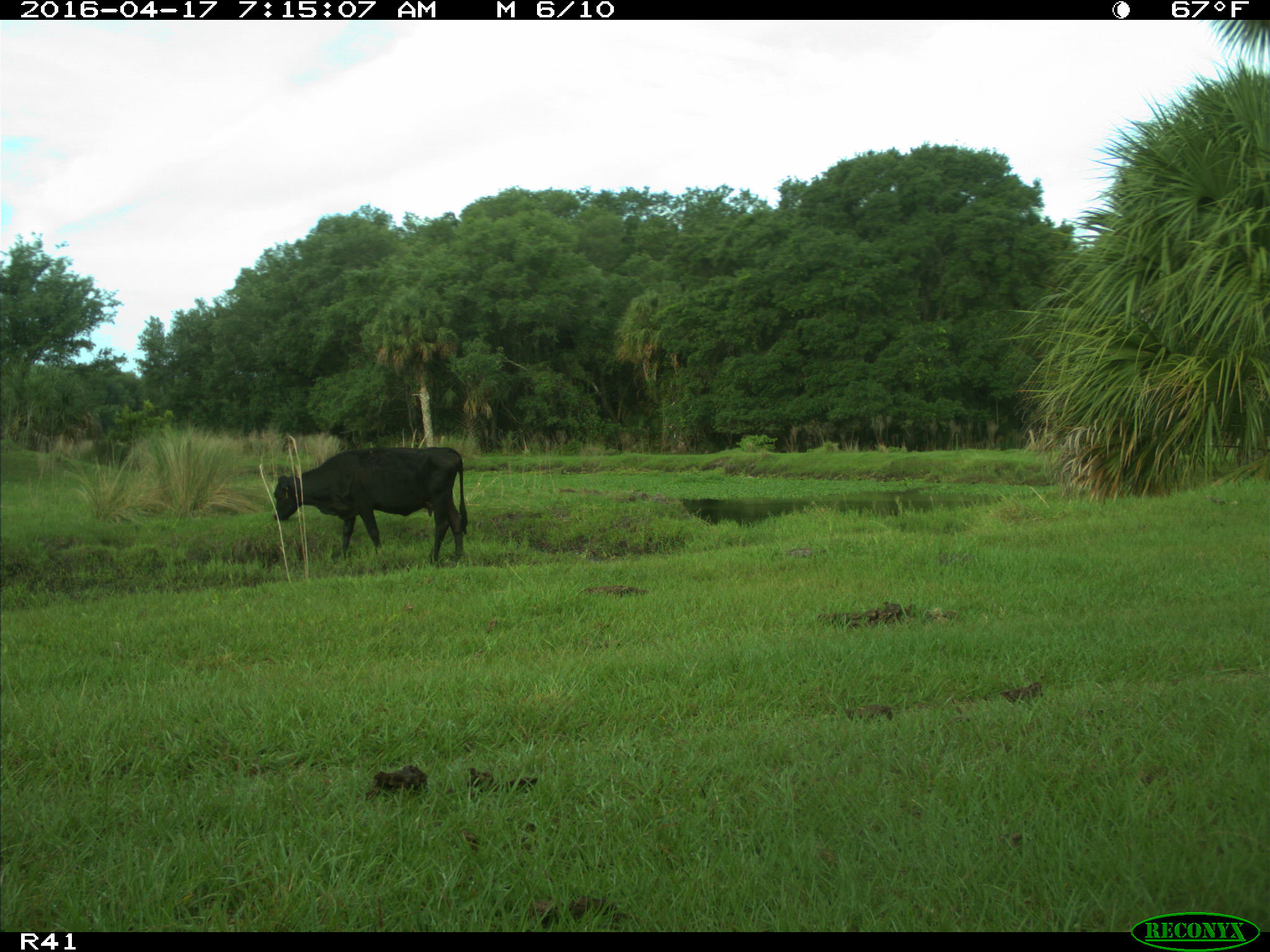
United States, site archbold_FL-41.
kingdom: Animalia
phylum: Chordata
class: Mammalia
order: Artiodactyla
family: Bovidae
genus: Bos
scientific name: Bos taurus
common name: domestic cow